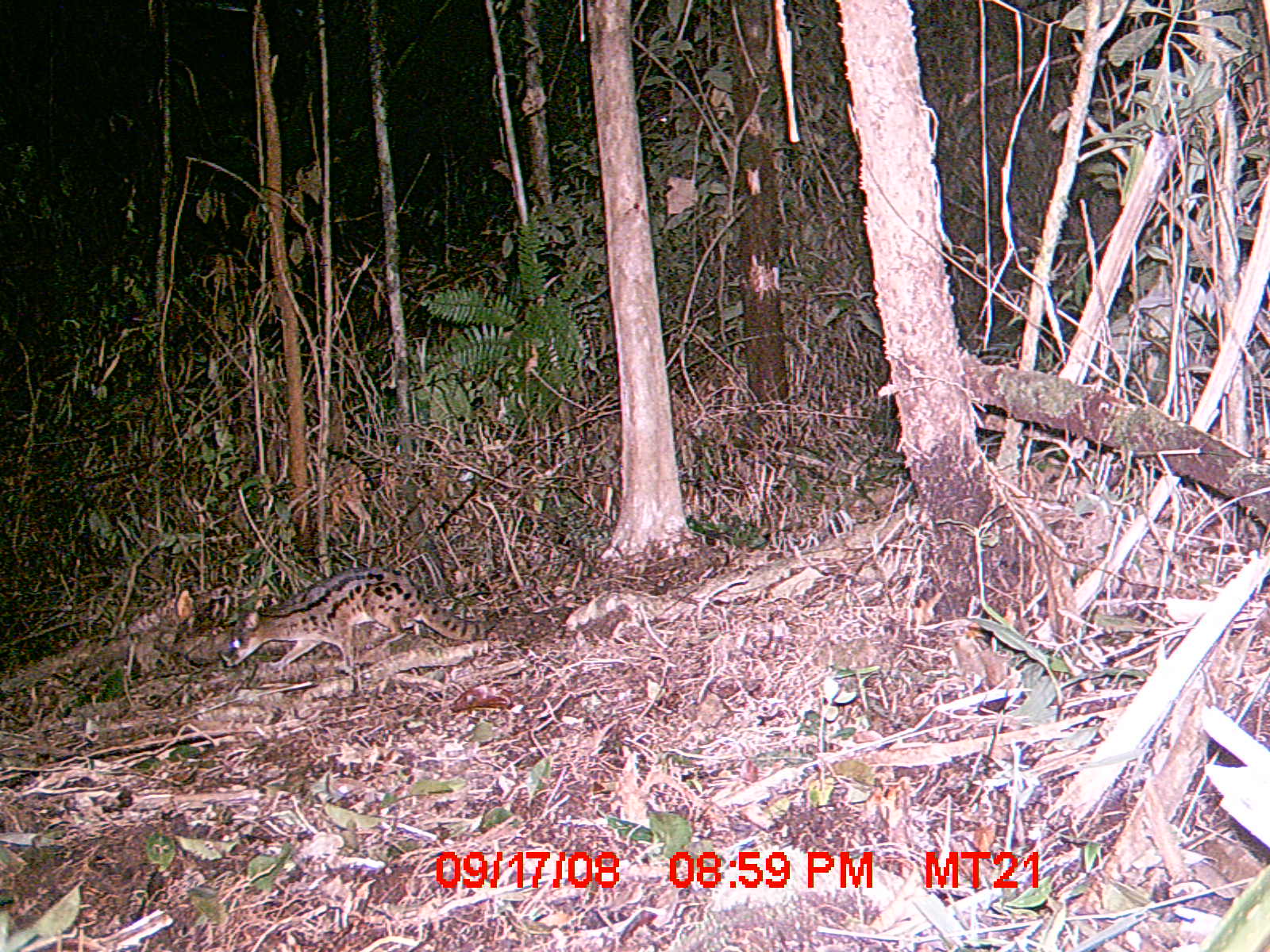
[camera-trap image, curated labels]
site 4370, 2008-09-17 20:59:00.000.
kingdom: Animalia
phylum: Chordata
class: Mammalia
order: Carnivora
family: Eupleridae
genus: Fossa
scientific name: Fossa fossana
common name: fanaloka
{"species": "Fossa fossana (fanaloka)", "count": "1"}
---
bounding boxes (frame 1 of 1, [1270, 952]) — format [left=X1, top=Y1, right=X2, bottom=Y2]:
fossa fossana: [left=221, top=565, right=496, bottom=673]